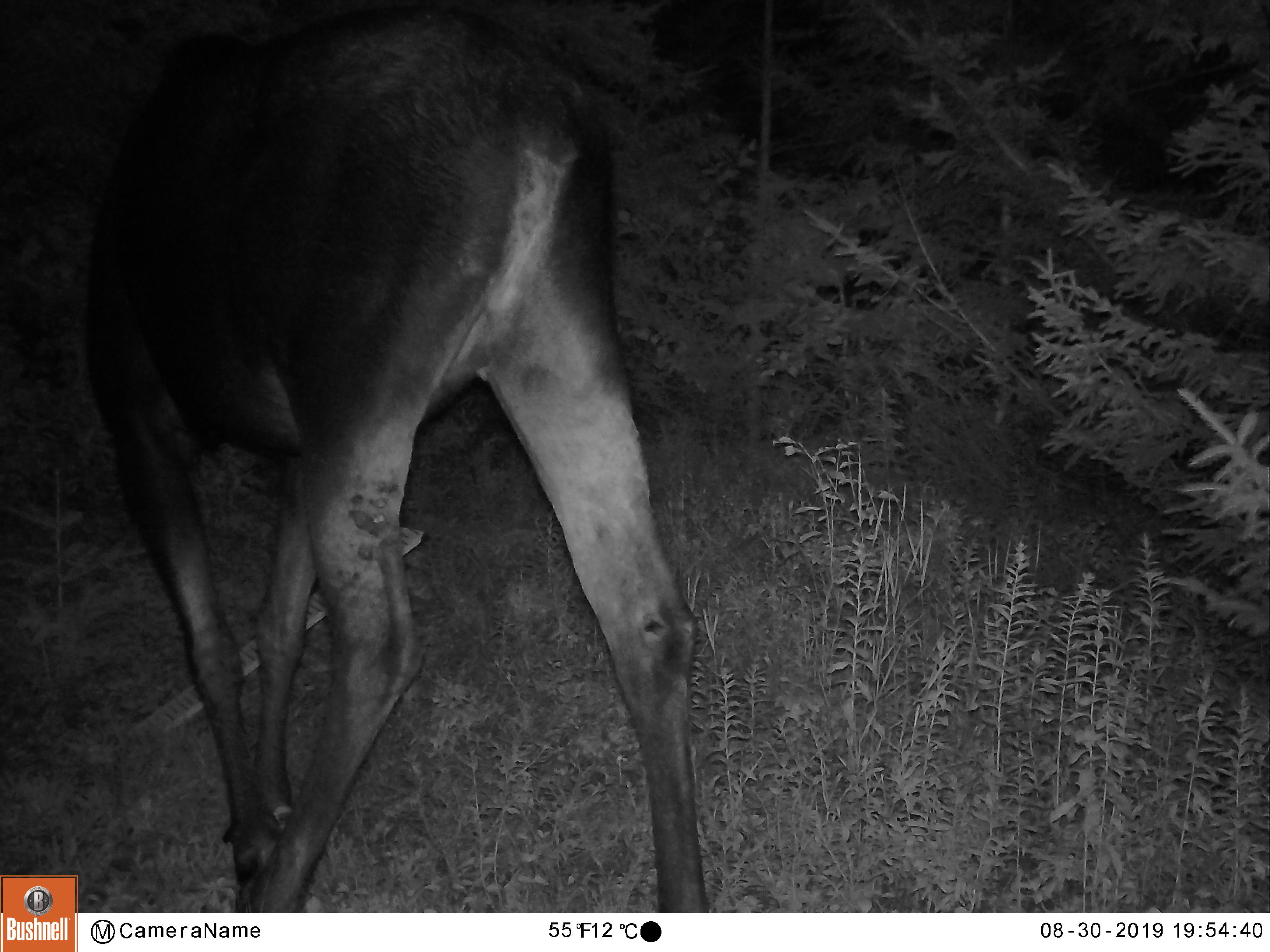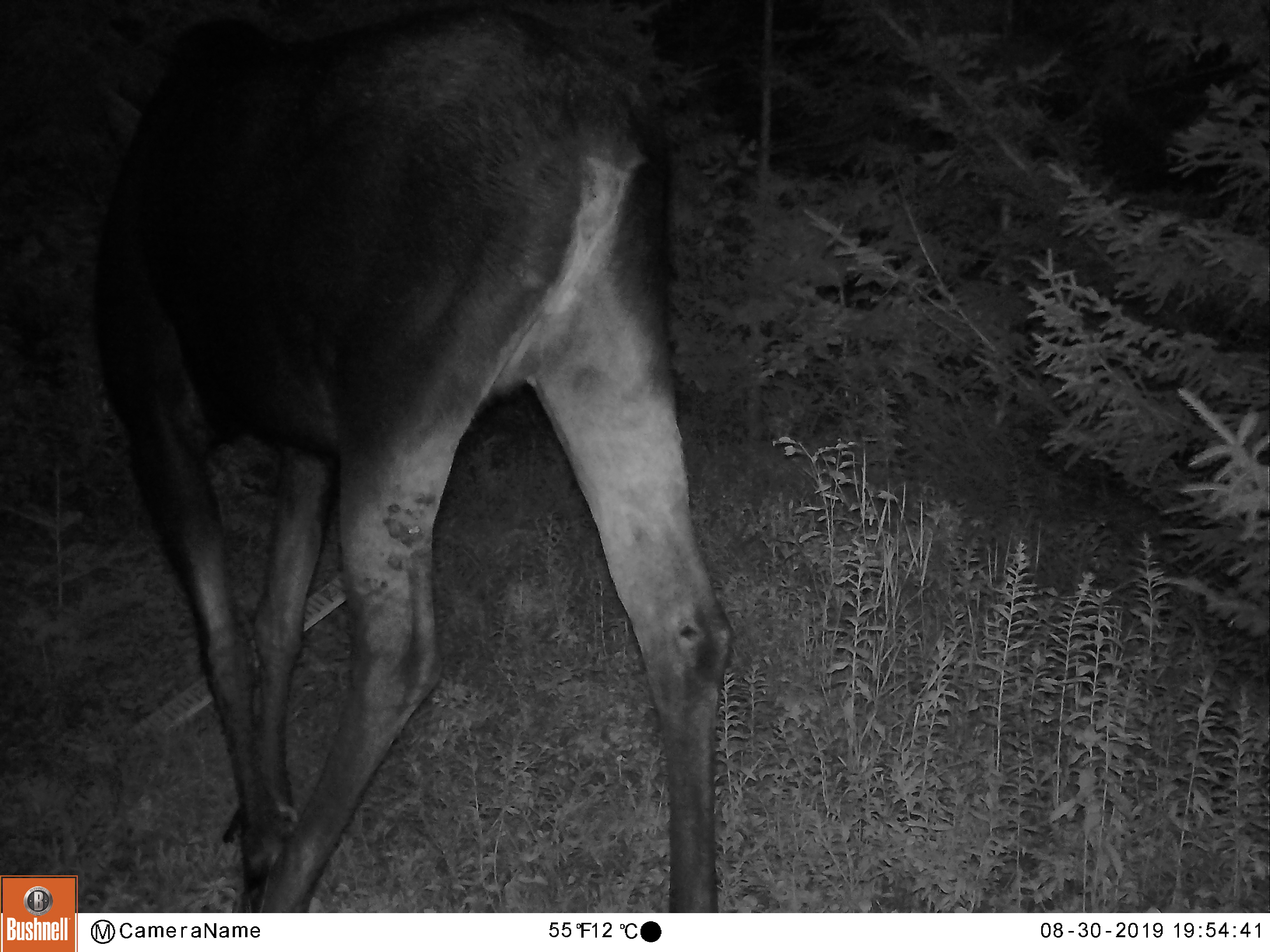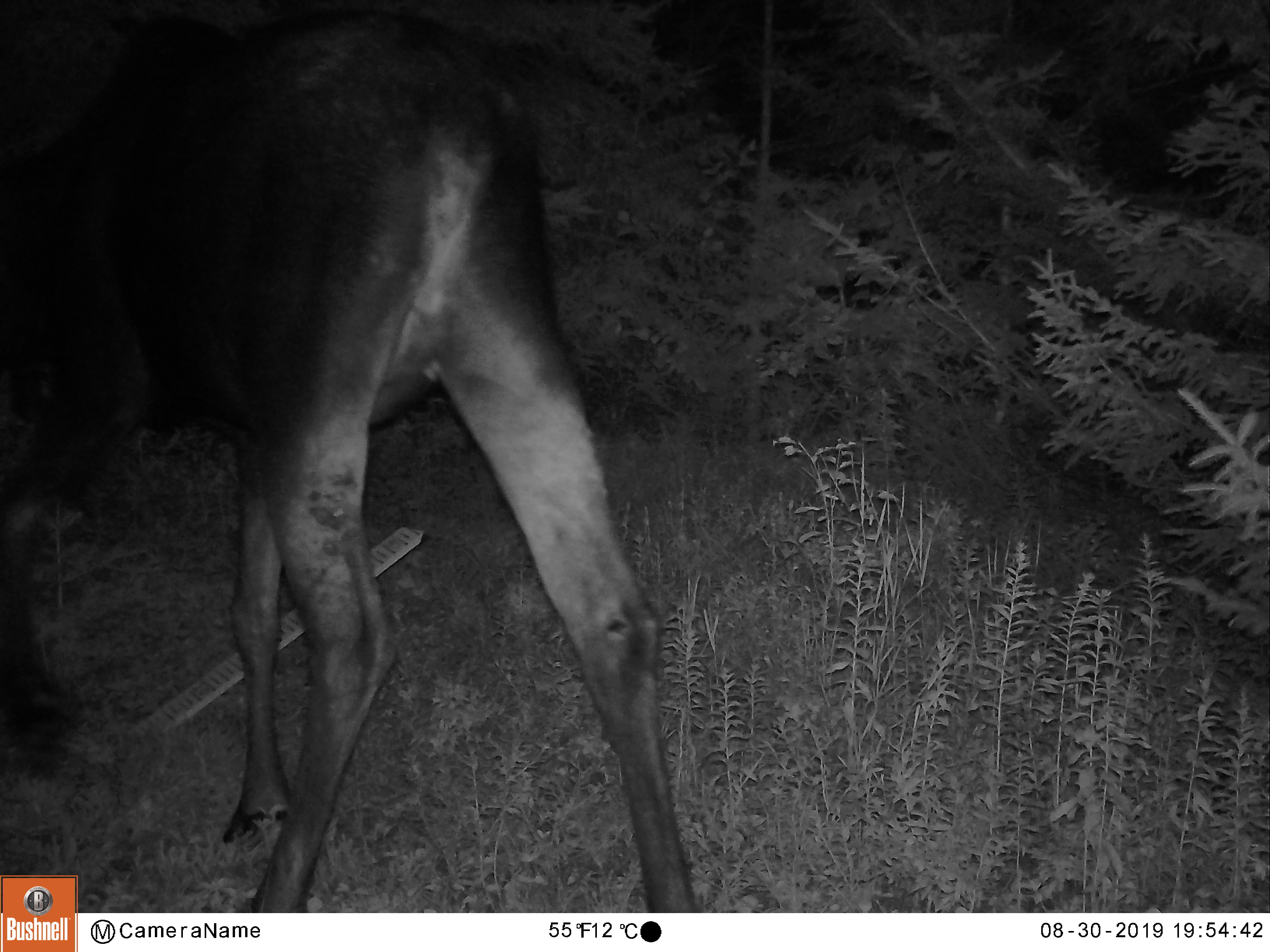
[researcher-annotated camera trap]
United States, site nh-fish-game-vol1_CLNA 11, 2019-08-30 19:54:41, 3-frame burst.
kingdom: Animalia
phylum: Chordata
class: Mammalia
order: Artiodactyla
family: Cervidae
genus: Alces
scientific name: Alces alces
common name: moose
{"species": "moose (Alces alces)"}